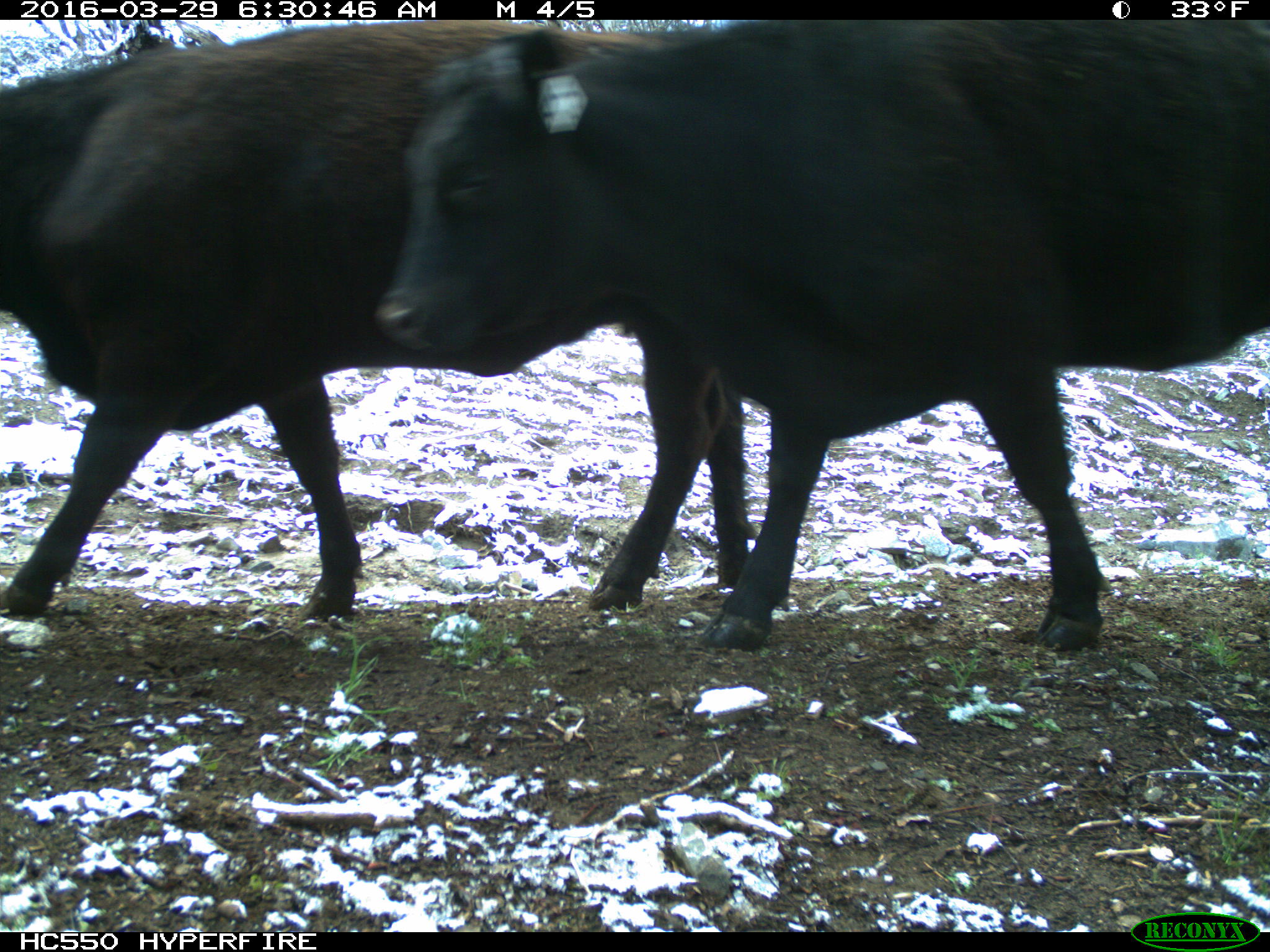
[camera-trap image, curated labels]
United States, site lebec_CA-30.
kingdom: Animalia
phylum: Chordata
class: Mammalia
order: Artiodactyla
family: Bovidae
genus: Bos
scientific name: Bos taurus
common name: domestic cow